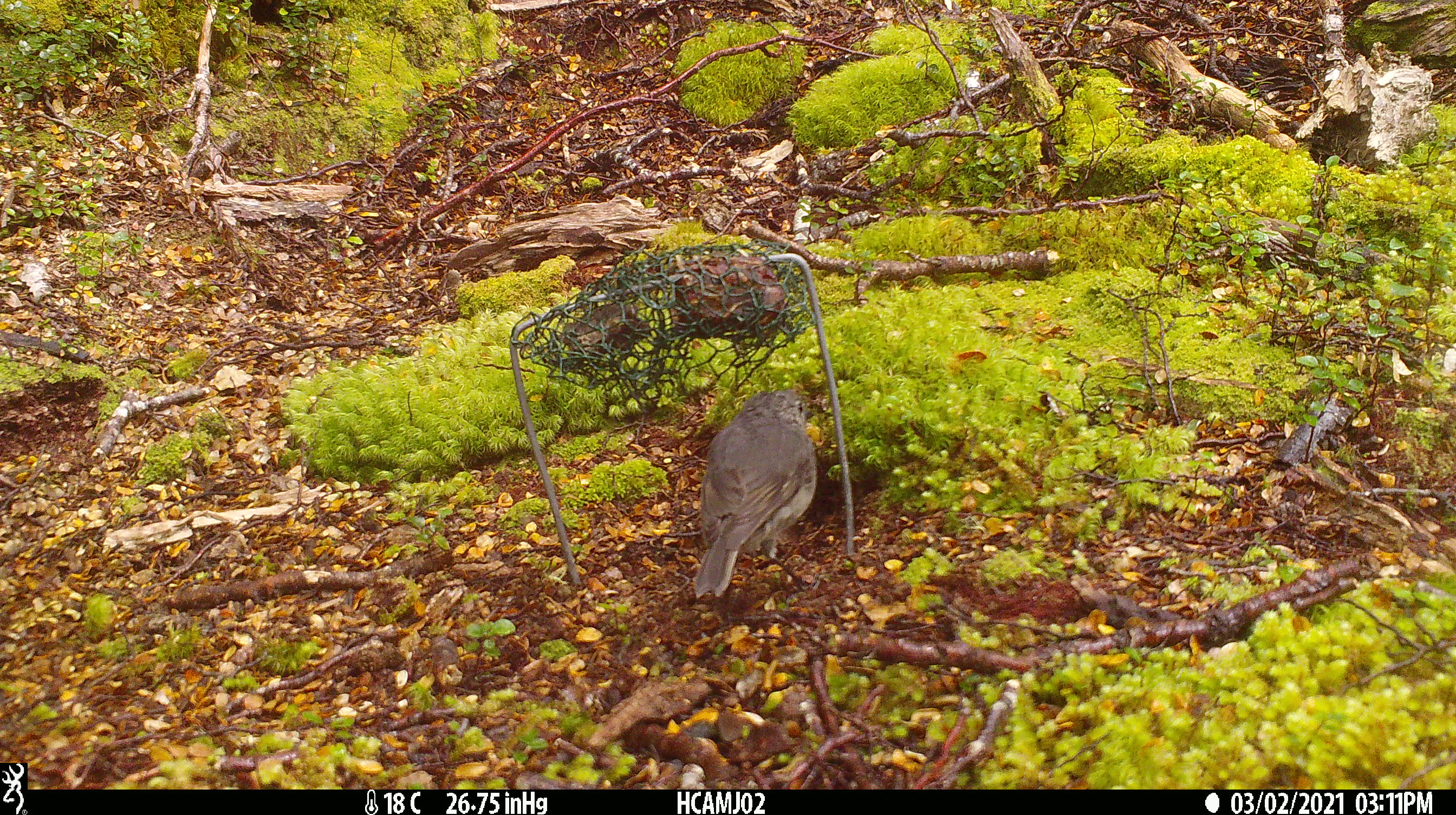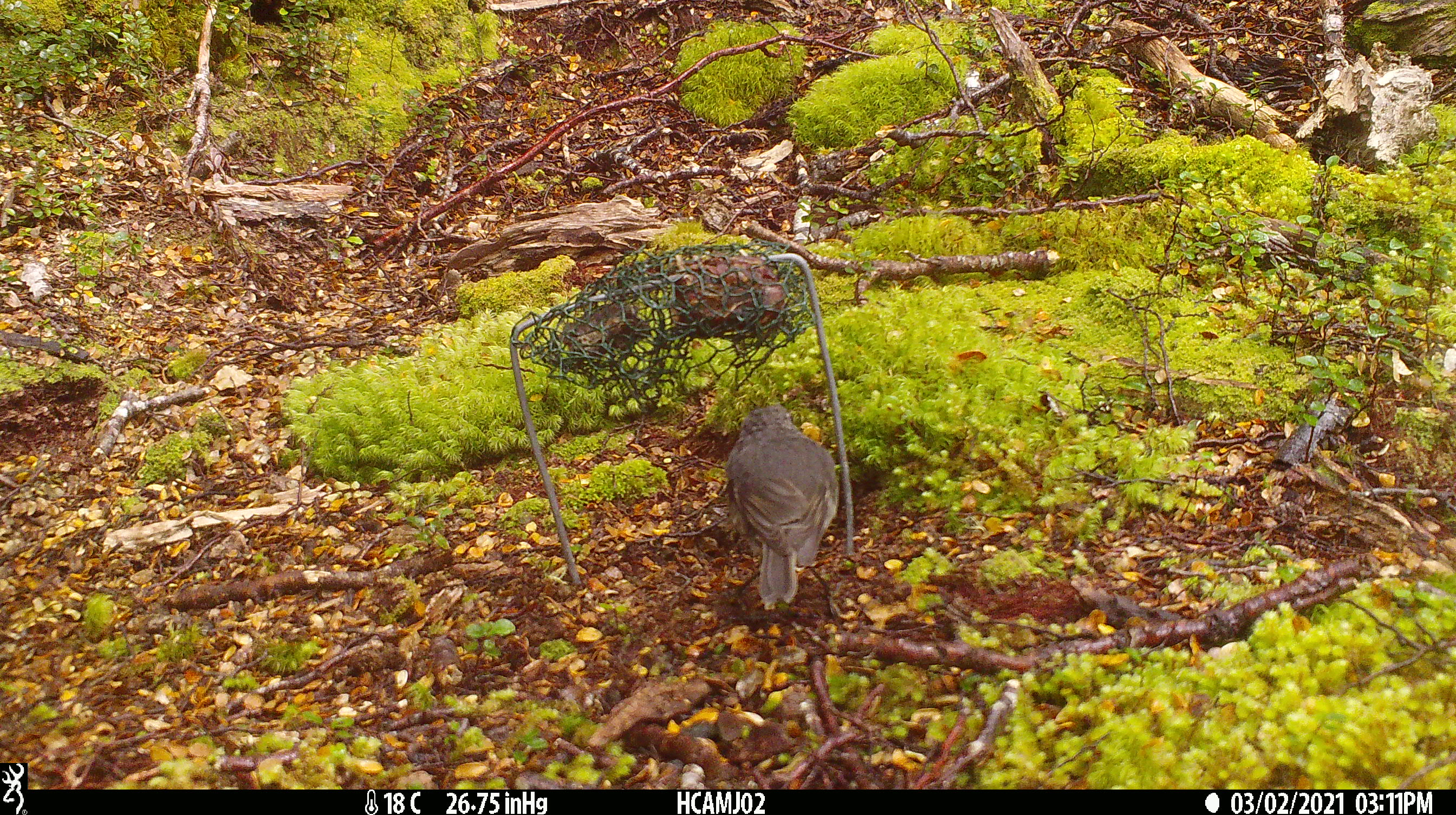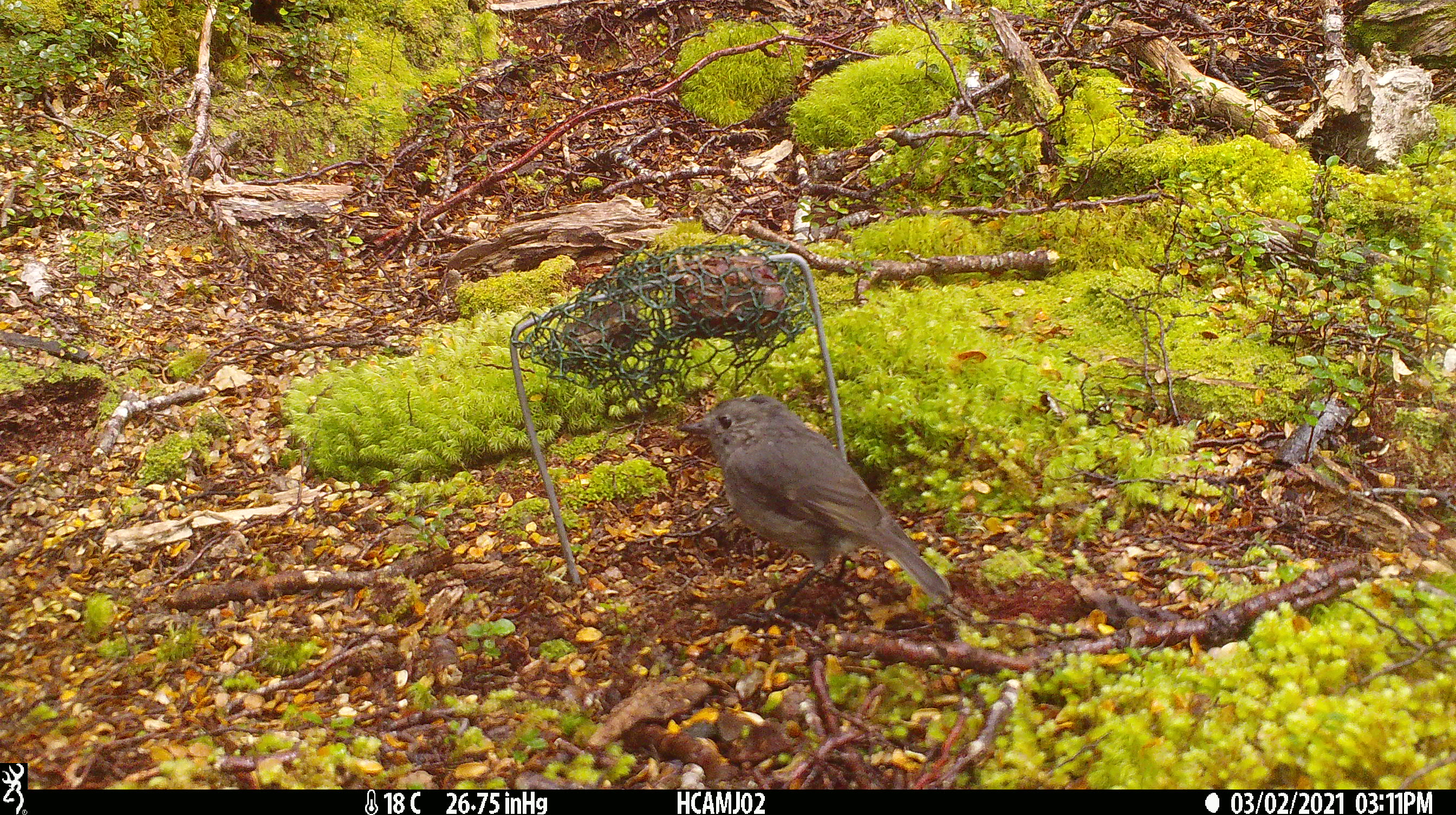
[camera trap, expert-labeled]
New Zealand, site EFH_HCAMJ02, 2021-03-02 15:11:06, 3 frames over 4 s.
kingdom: Animalia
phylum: Chordata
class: Aves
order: Passeriformes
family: Petroicidae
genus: Petroica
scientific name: Petroica australis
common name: new zealand robin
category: robin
Robin (new zealand robin) (Petroica australis).